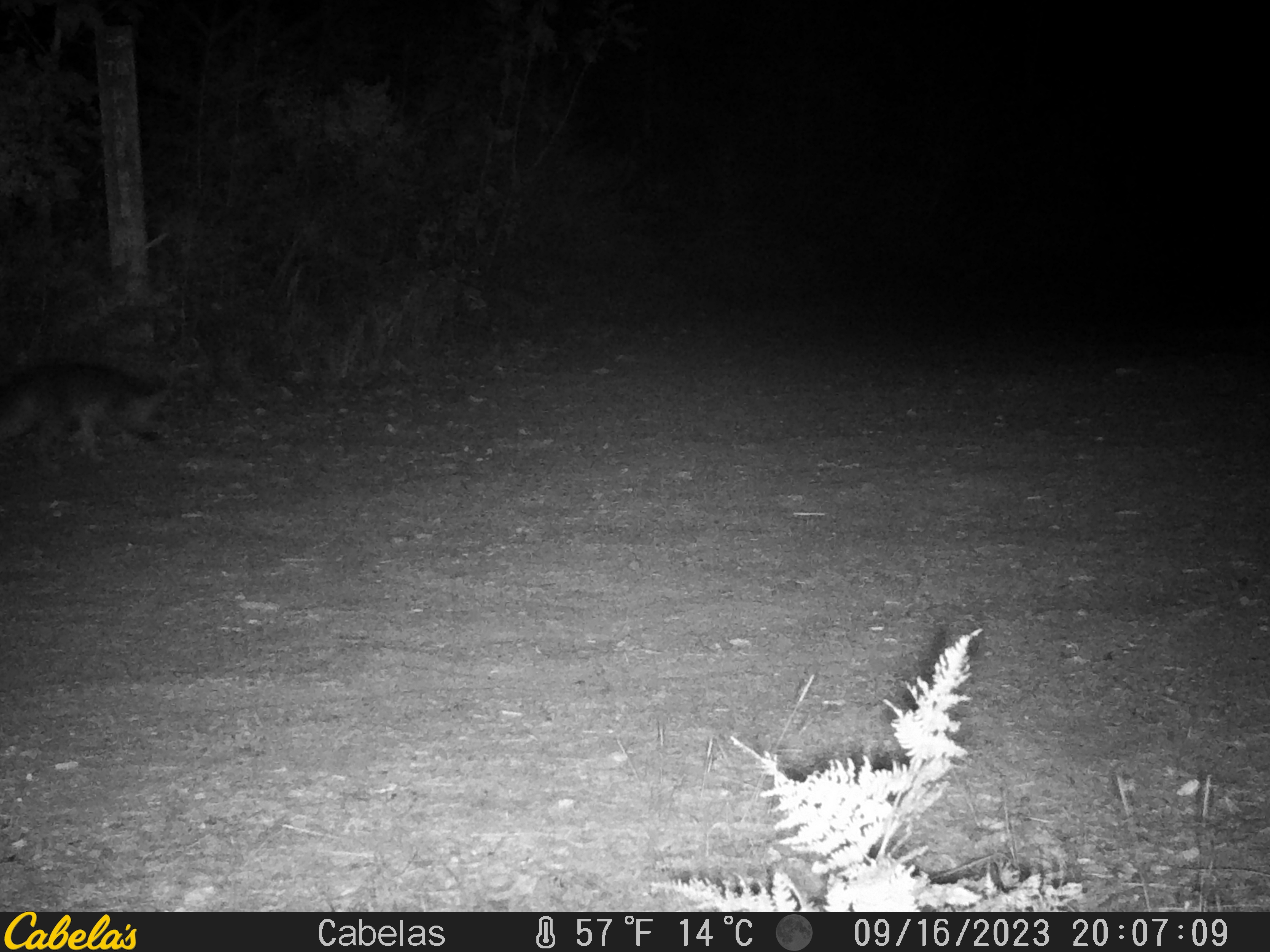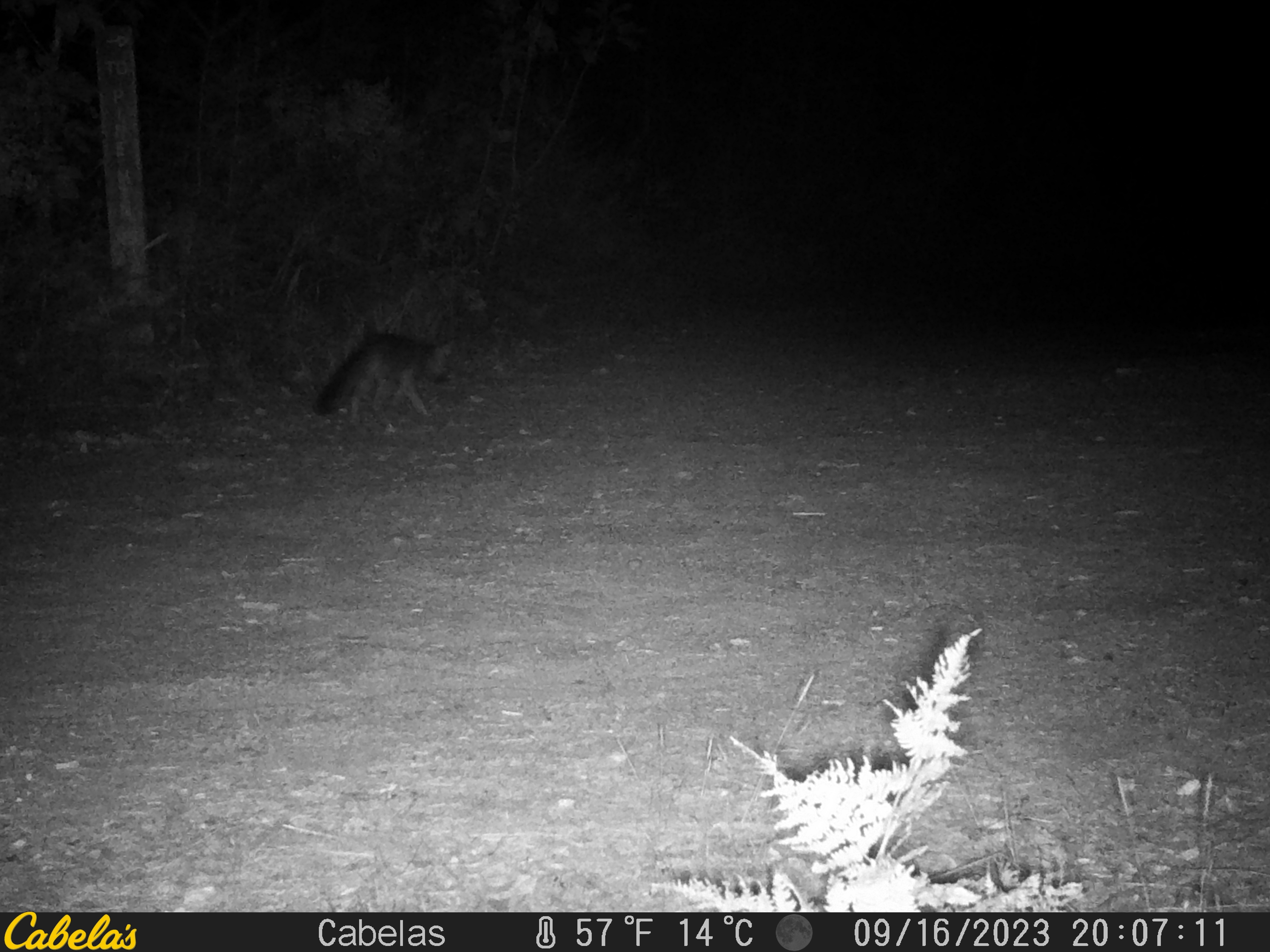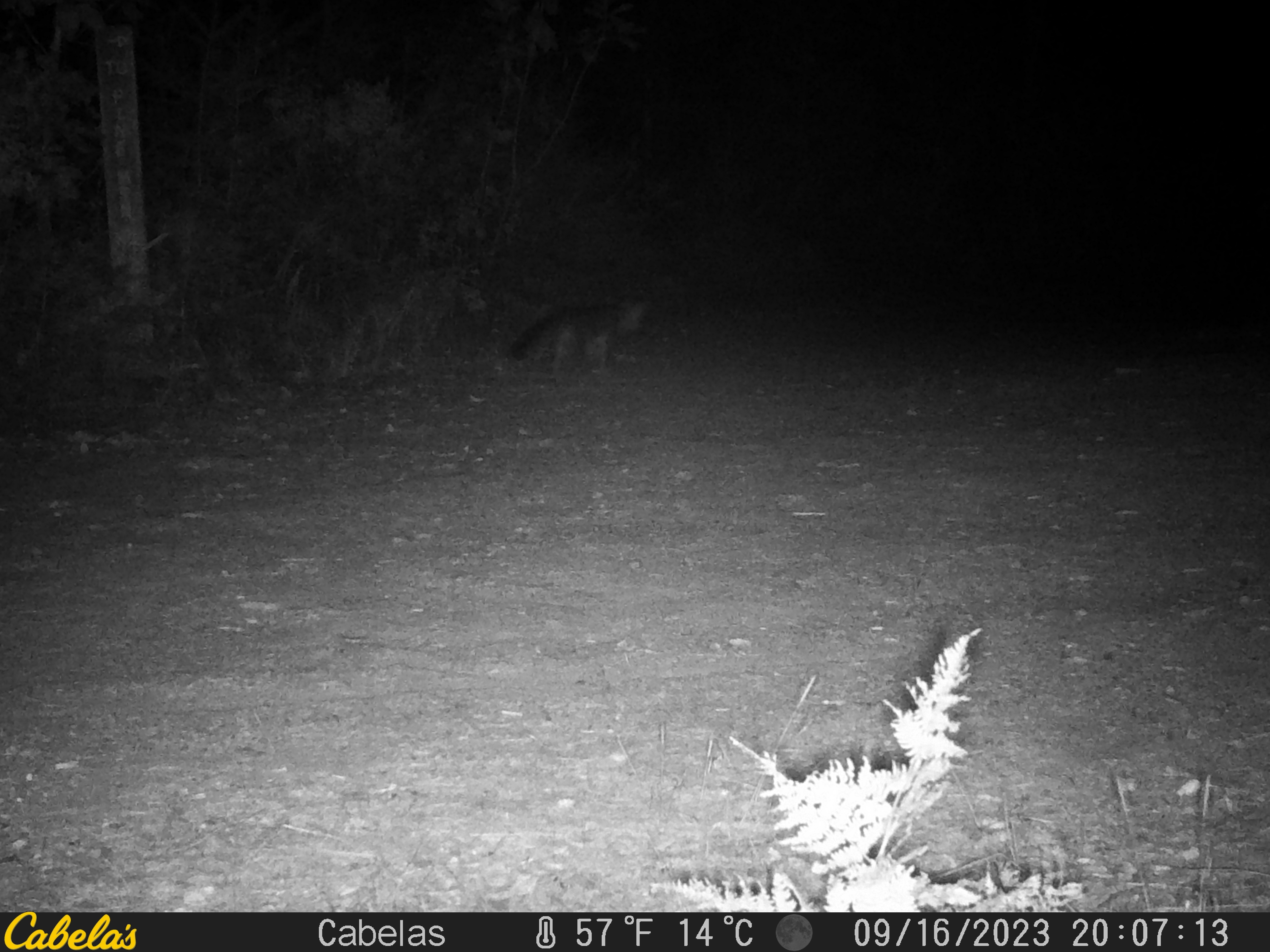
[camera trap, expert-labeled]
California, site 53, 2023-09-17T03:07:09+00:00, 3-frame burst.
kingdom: Animalia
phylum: Chordata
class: Mammalia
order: Carnivora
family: Canidae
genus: Urocyon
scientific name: Urocyon cinereoargenteus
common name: gray fox